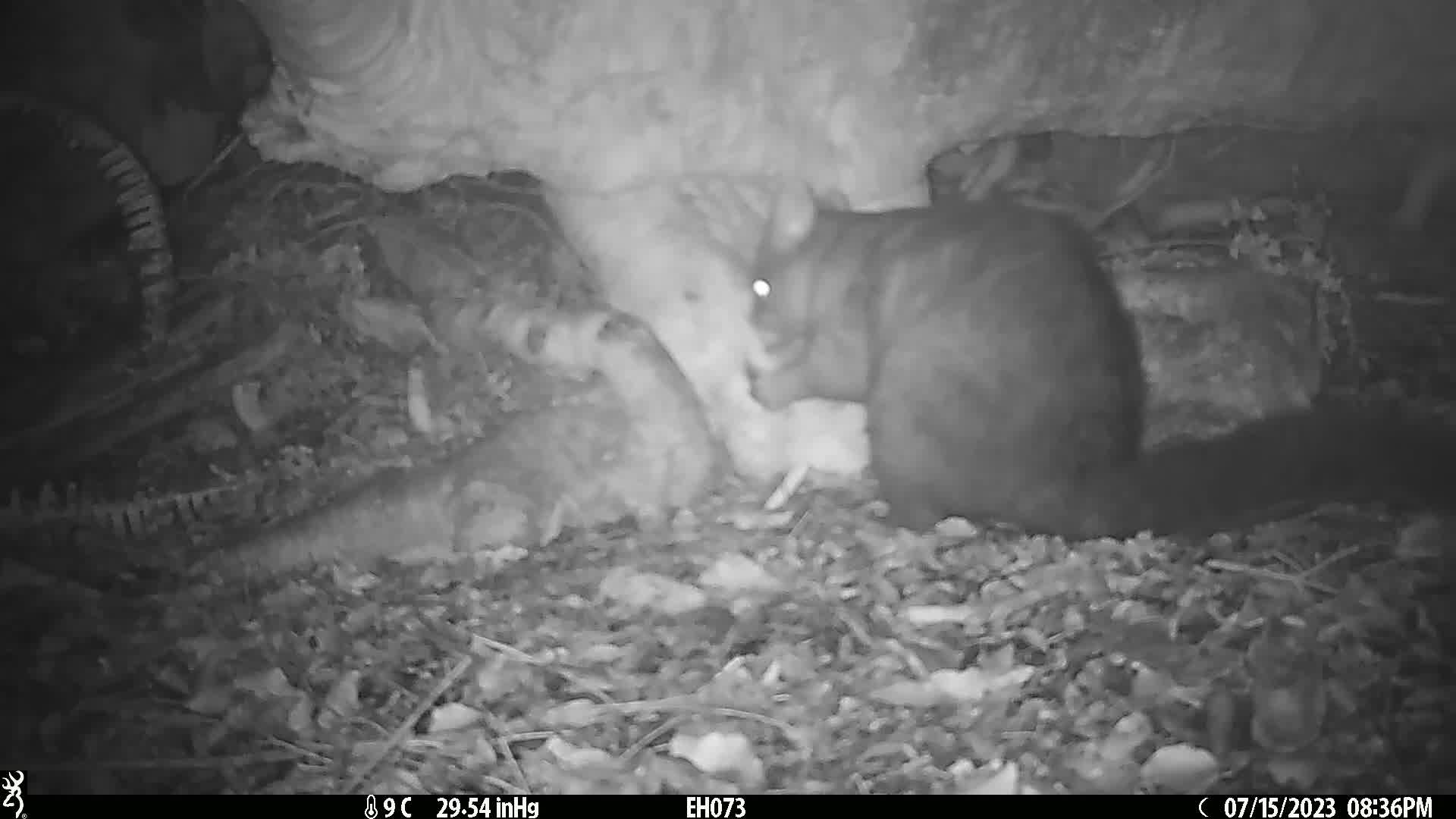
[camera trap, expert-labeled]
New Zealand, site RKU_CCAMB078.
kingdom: Animalia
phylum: Chordata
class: Mammalia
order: Diprotodontia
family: Phalangeridae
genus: Trichosurus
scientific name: Trichosurus vulpecula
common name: common brushtail possum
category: possum